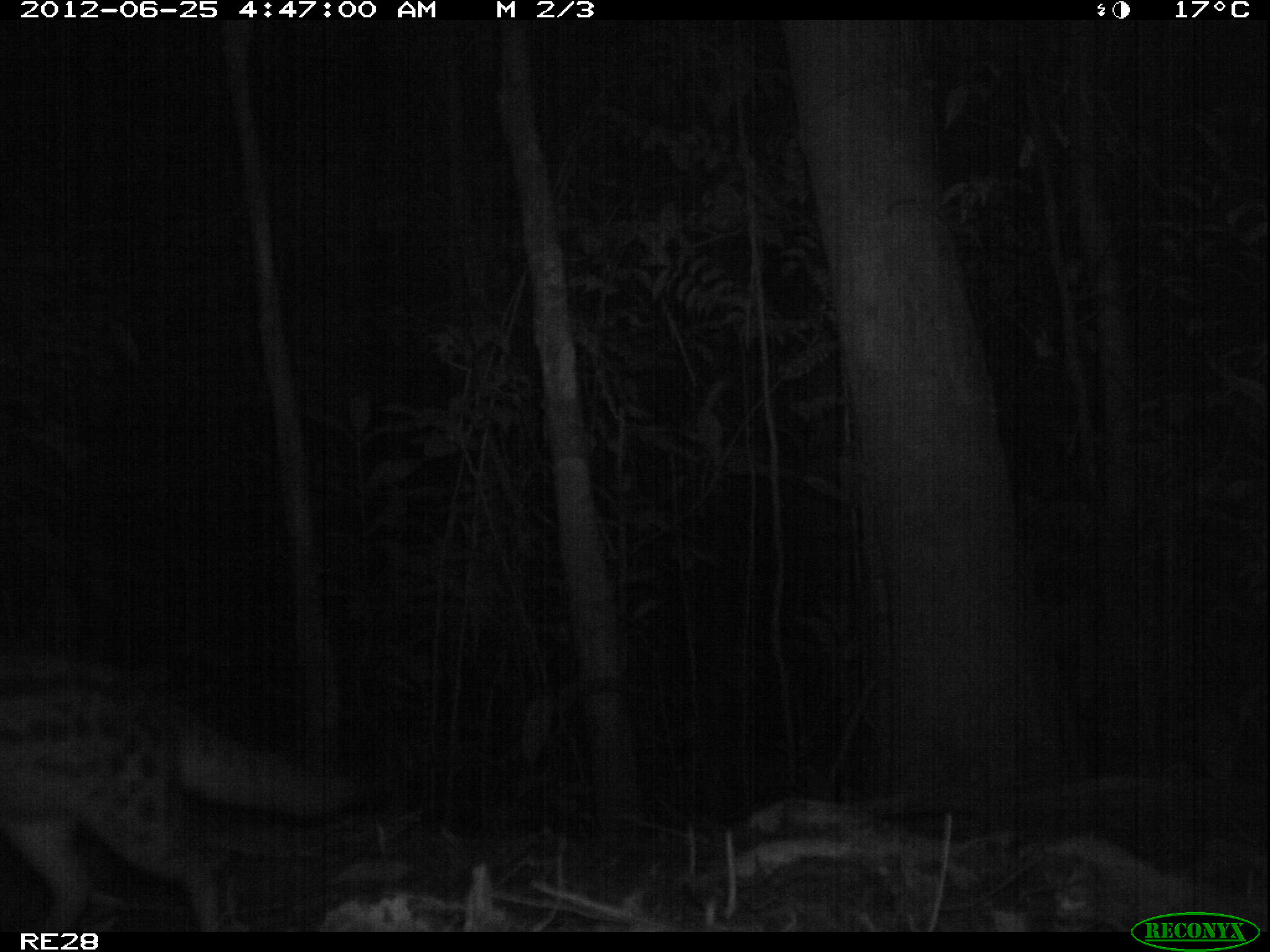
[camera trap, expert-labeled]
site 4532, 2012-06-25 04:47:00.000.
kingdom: Animalia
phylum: Chordata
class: Mammalia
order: Carnivora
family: Eupleridae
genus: Fossa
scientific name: Fossa fossana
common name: fanaloka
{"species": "Fossa fossana (fanaloka)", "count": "1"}